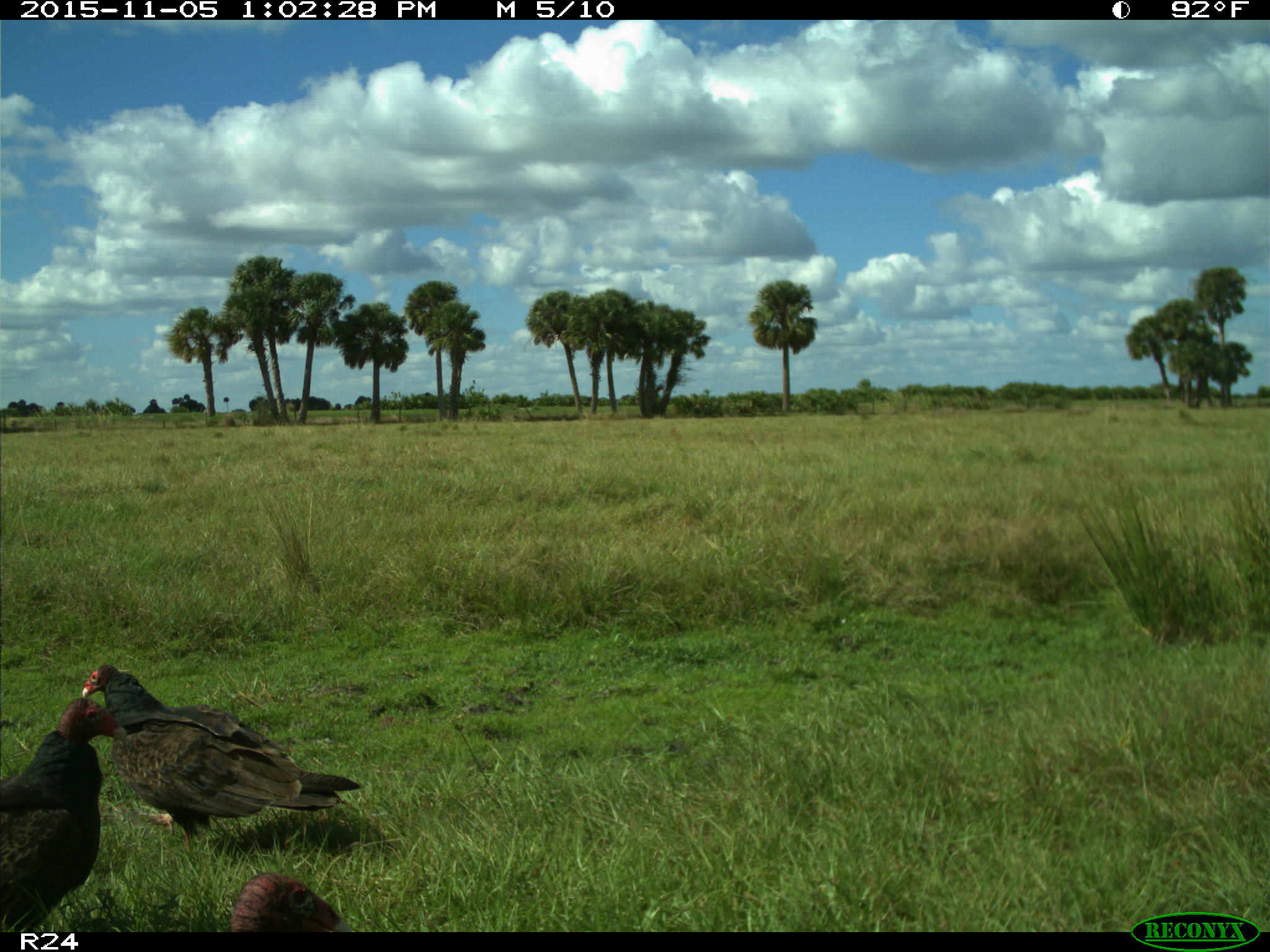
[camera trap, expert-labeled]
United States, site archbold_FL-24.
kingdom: Animalia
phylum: Chordata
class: Aves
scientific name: Aves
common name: birds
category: unidentified bird